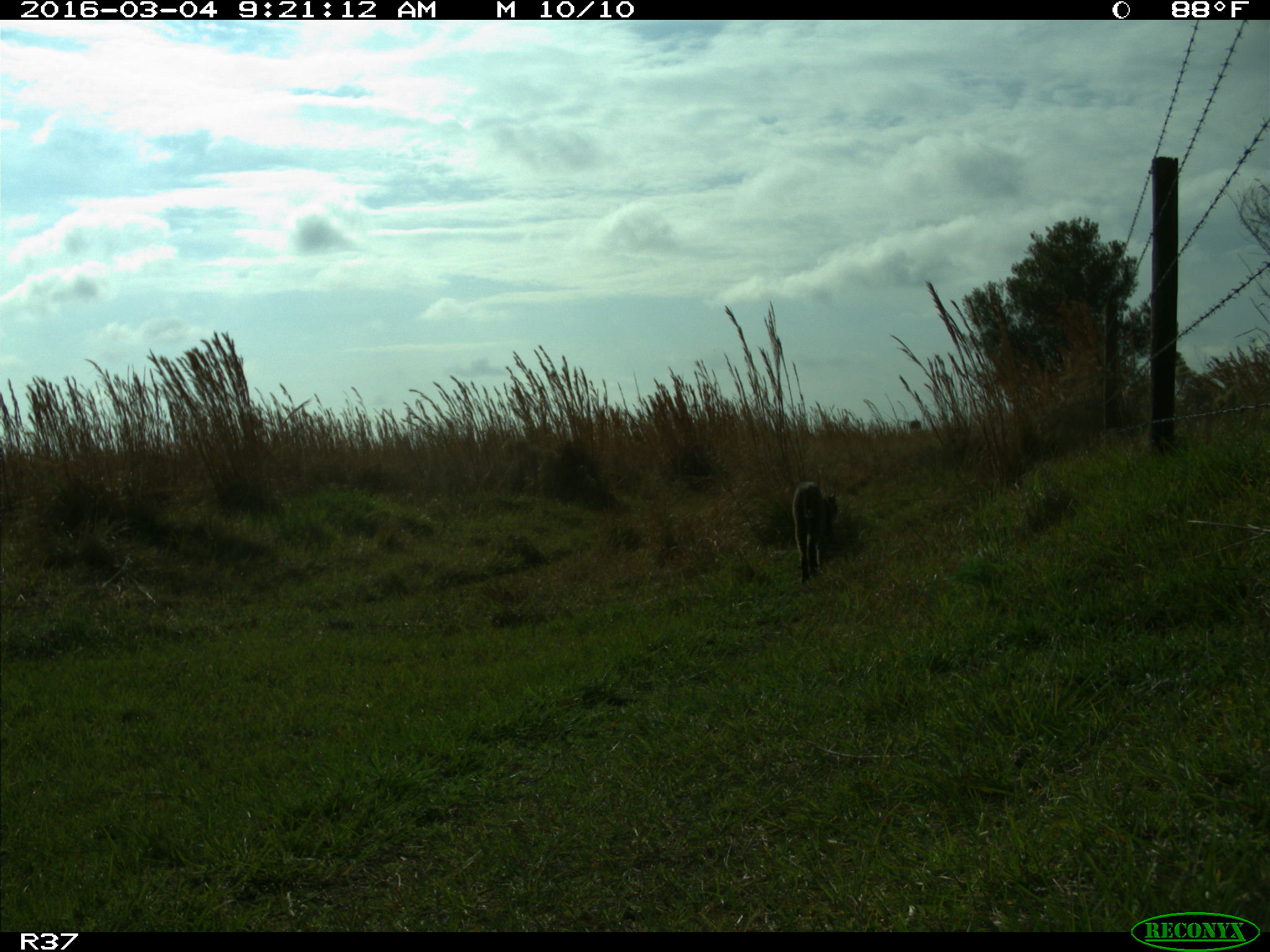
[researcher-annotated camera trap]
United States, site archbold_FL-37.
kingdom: Animalia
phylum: Chordata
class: Mammalia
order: Carnivora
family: Felidae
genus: Lynx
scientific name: Lynx rufus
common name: bobcat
Lynx rufus (bobcat).